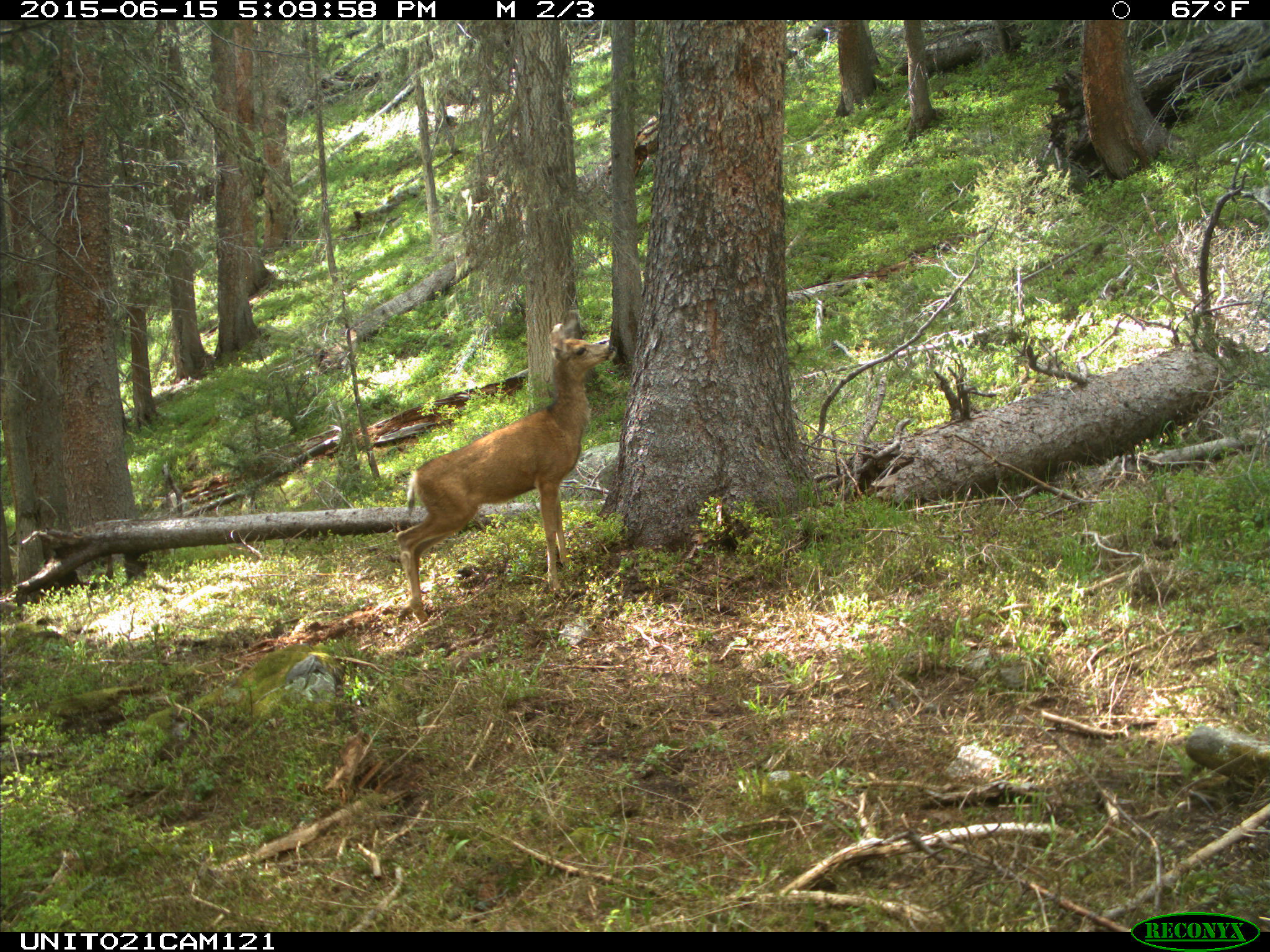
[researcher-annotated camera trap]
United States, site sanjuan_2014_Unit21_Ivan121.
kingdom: Animalia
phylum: Chordata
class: Mammalia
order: Artiodactyla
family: Cervidae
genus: Odocoileus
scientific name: Odocoileus hemionus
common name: mule deer